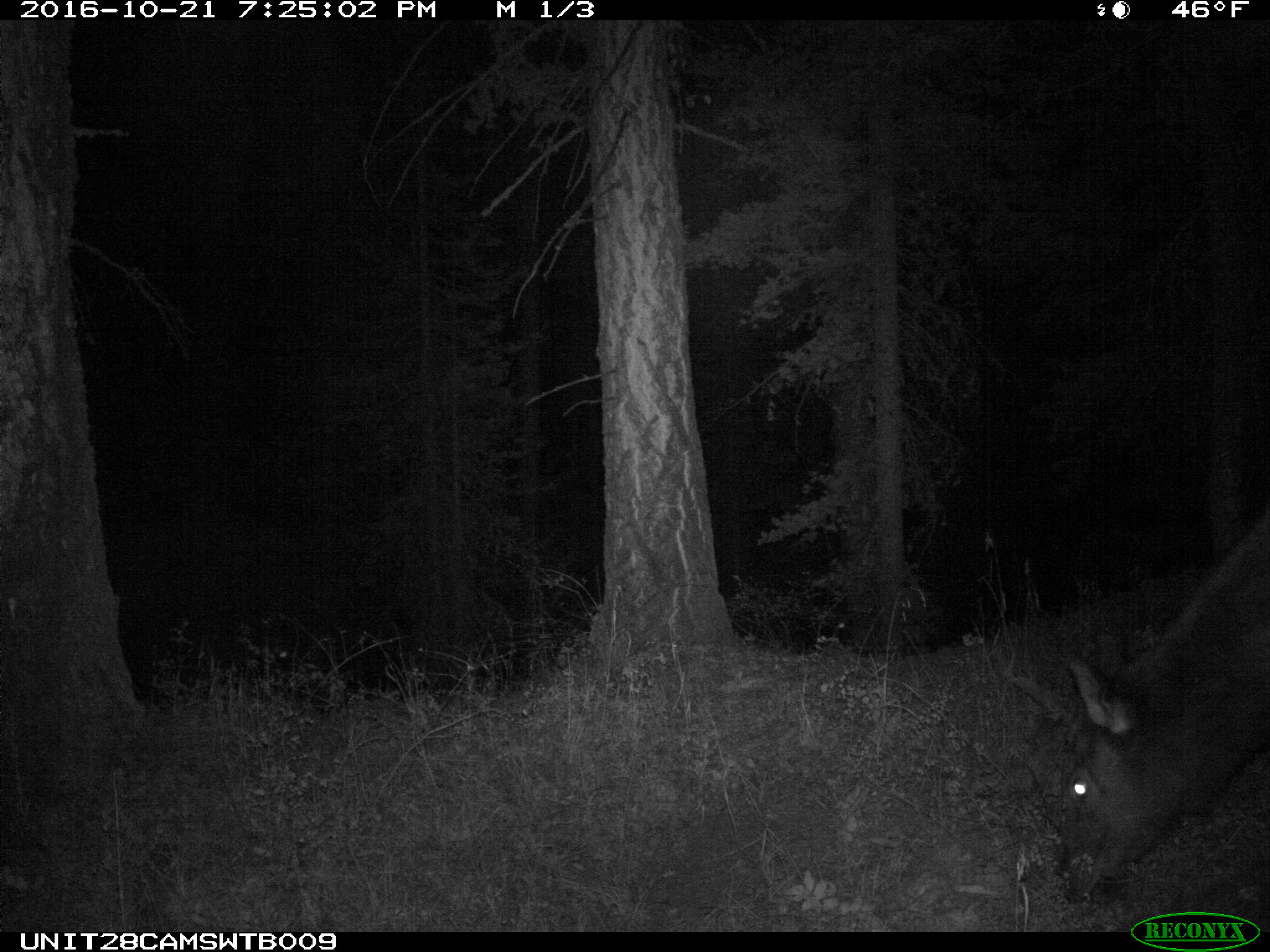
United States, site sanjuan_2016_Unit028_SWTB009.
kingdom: Animalia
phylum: Chordata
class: Mammalia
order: Artiodactyla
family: Cervidae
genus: Cervus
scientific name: Cervus elaphus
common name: red deer